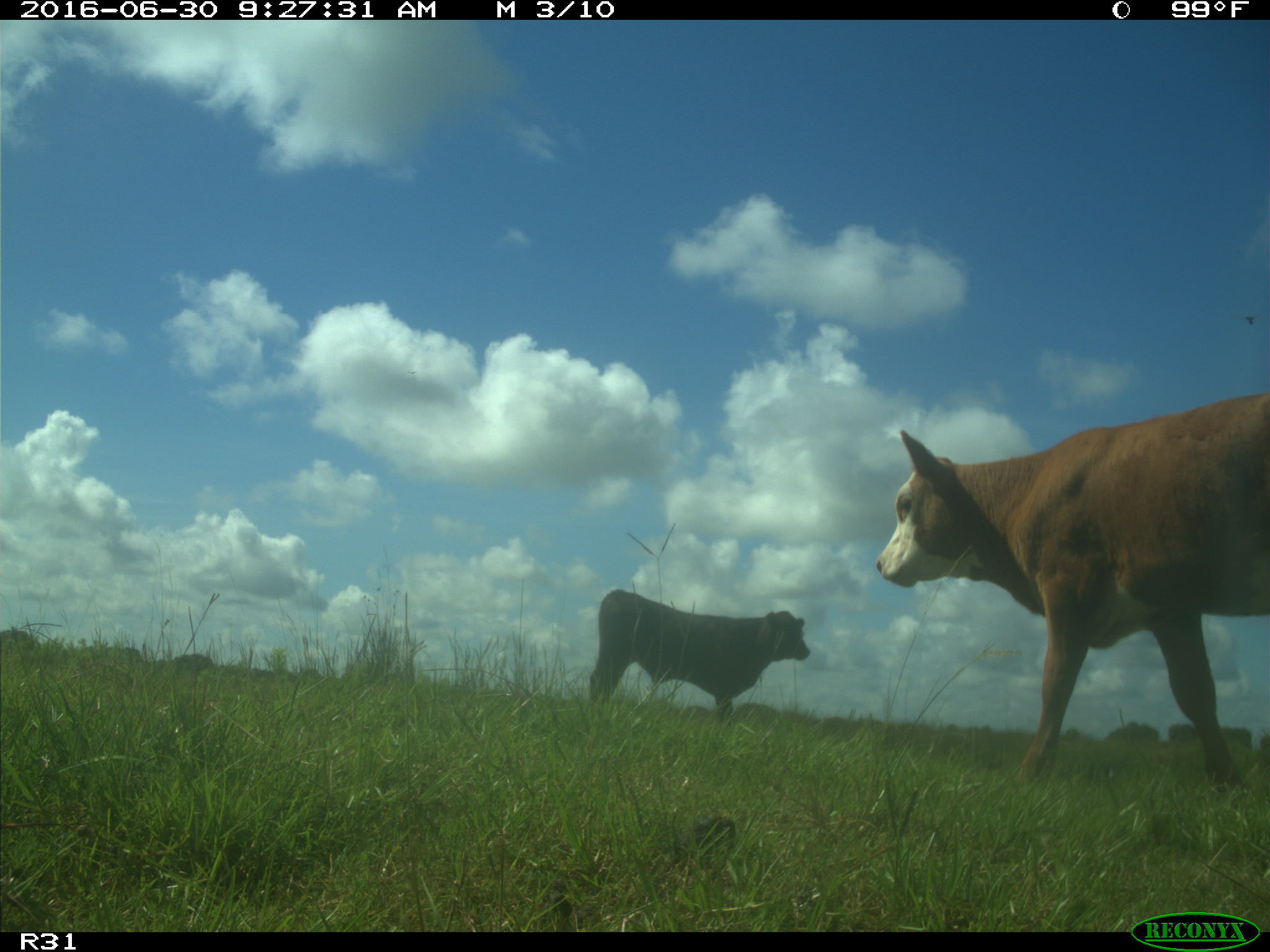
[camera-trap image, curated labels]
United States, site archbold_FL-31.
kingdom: Animalia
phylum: Chordata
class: Mammalia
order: Artiodactyla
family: Bovidae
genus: Bos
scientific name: Bos taurus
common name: domestic cow